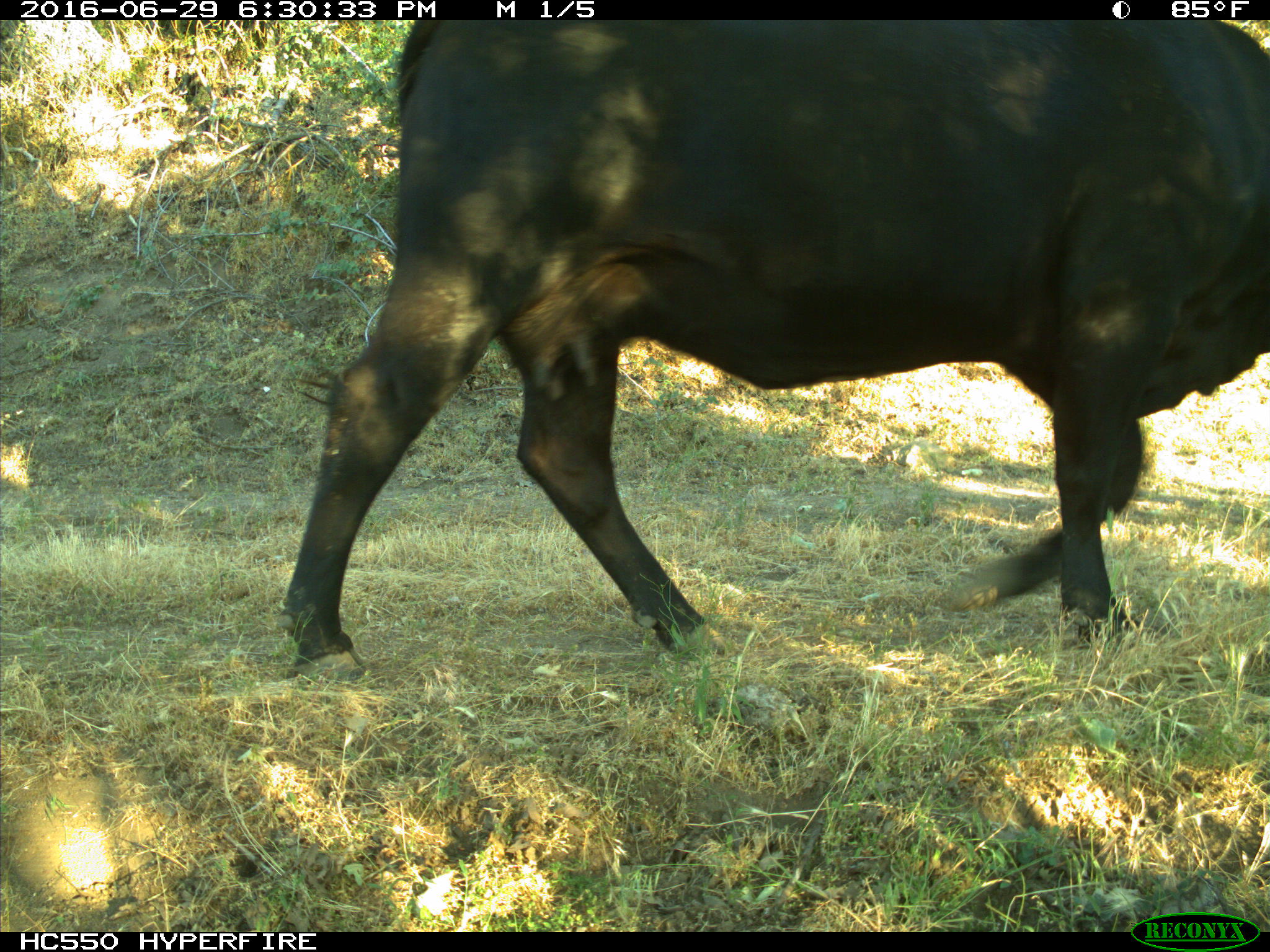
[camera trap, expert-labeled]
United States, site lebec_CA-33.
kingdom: Animalia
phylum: Chordata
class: Mammalia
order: Artiodactyla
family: Bovidae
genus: Bos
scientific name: Bos taurus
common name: domestic cow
Bos taurus (domestic cow).